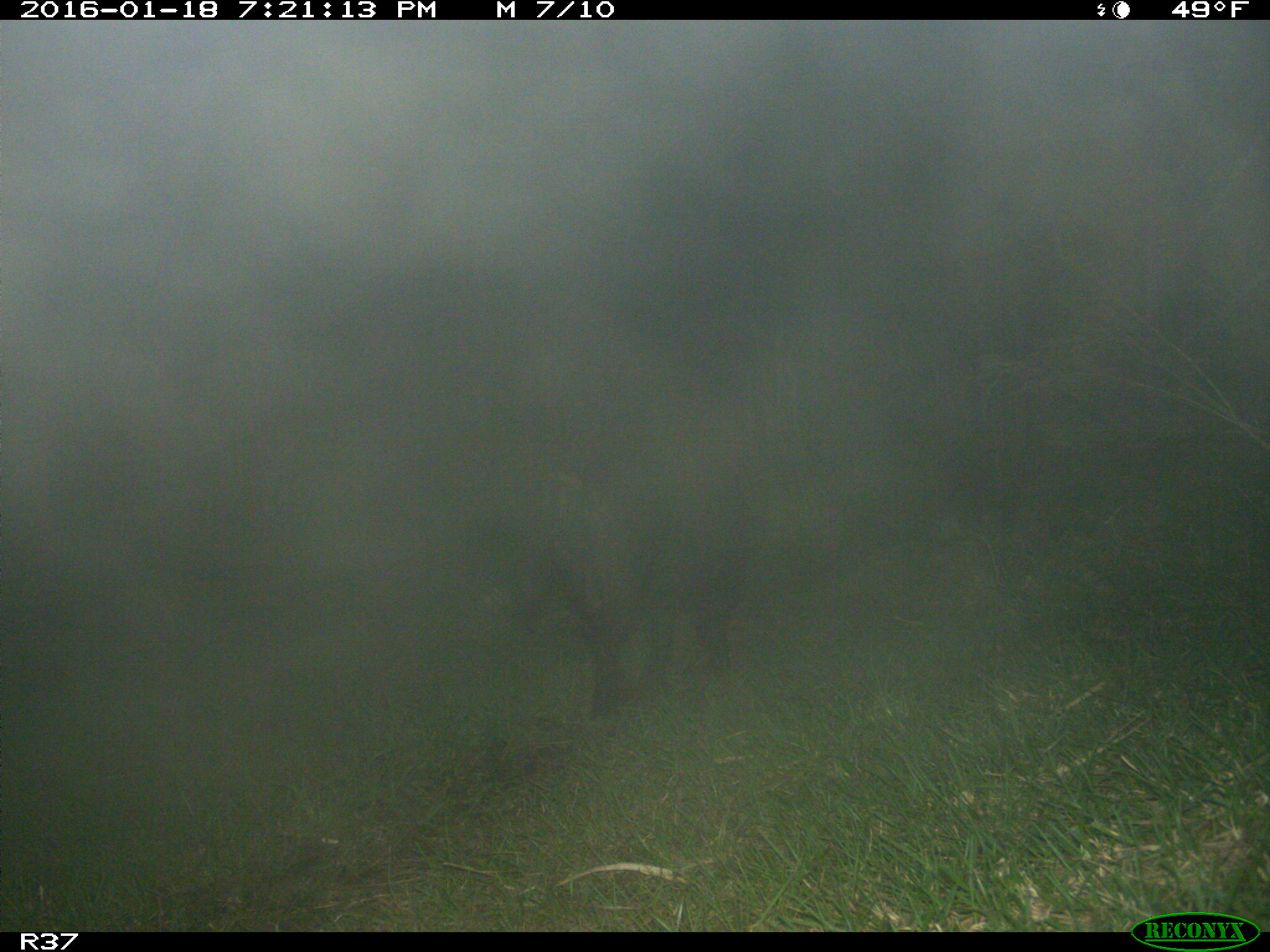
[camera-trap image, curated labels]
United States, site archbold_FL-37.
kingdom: Animalia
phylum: Chordata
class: Mammalia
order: Artiodactyla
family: Suidae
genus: Sus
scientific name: Sus scrofa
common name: wild boar